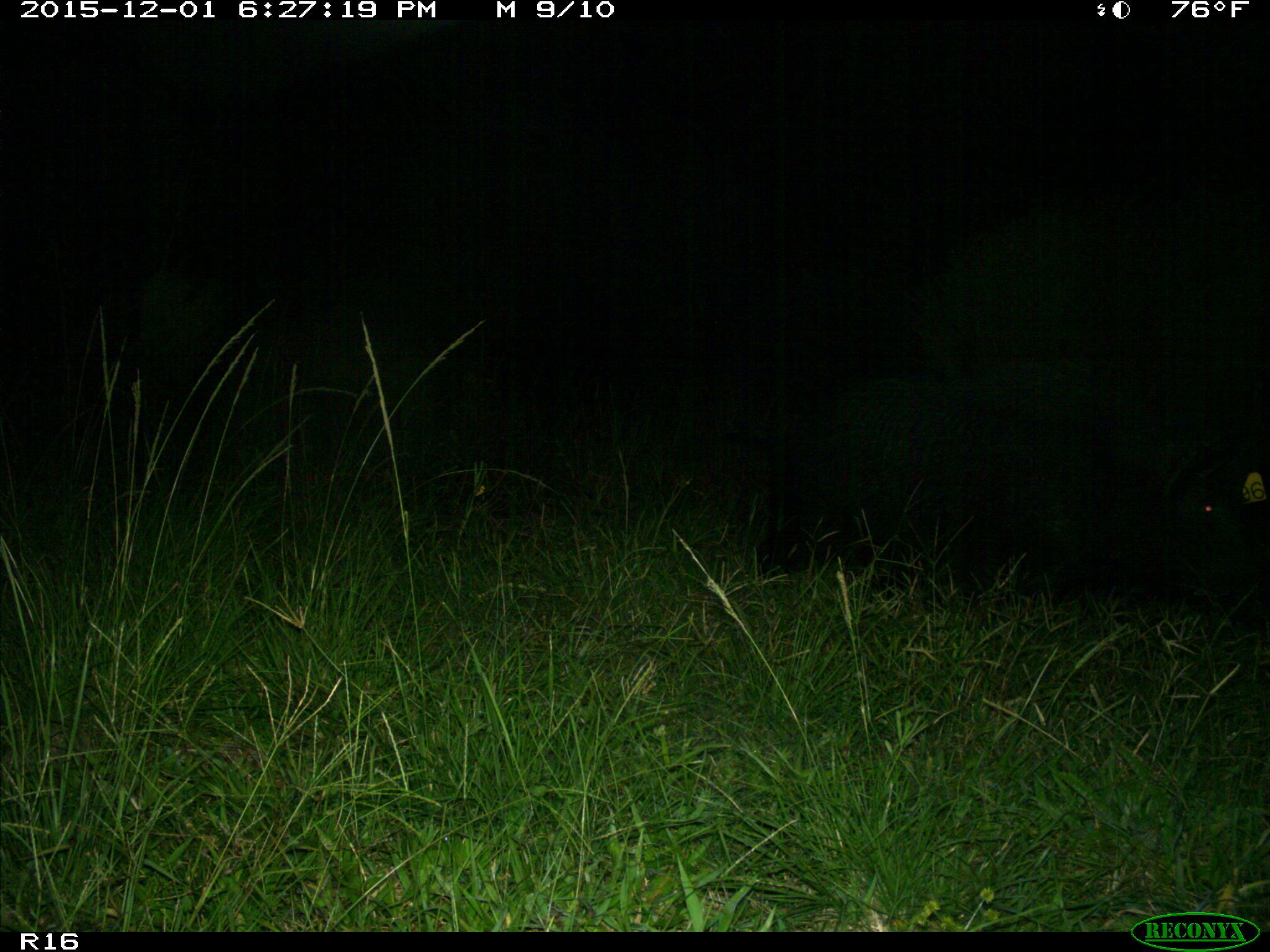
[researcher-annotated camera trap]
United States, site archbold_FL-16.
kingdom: Animalia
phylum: Chordata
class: Mammalia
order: Artiodactyla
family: Suidae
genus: Sus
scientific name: Sus scrofa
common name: wild boar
Sus scrofa (wild boar).